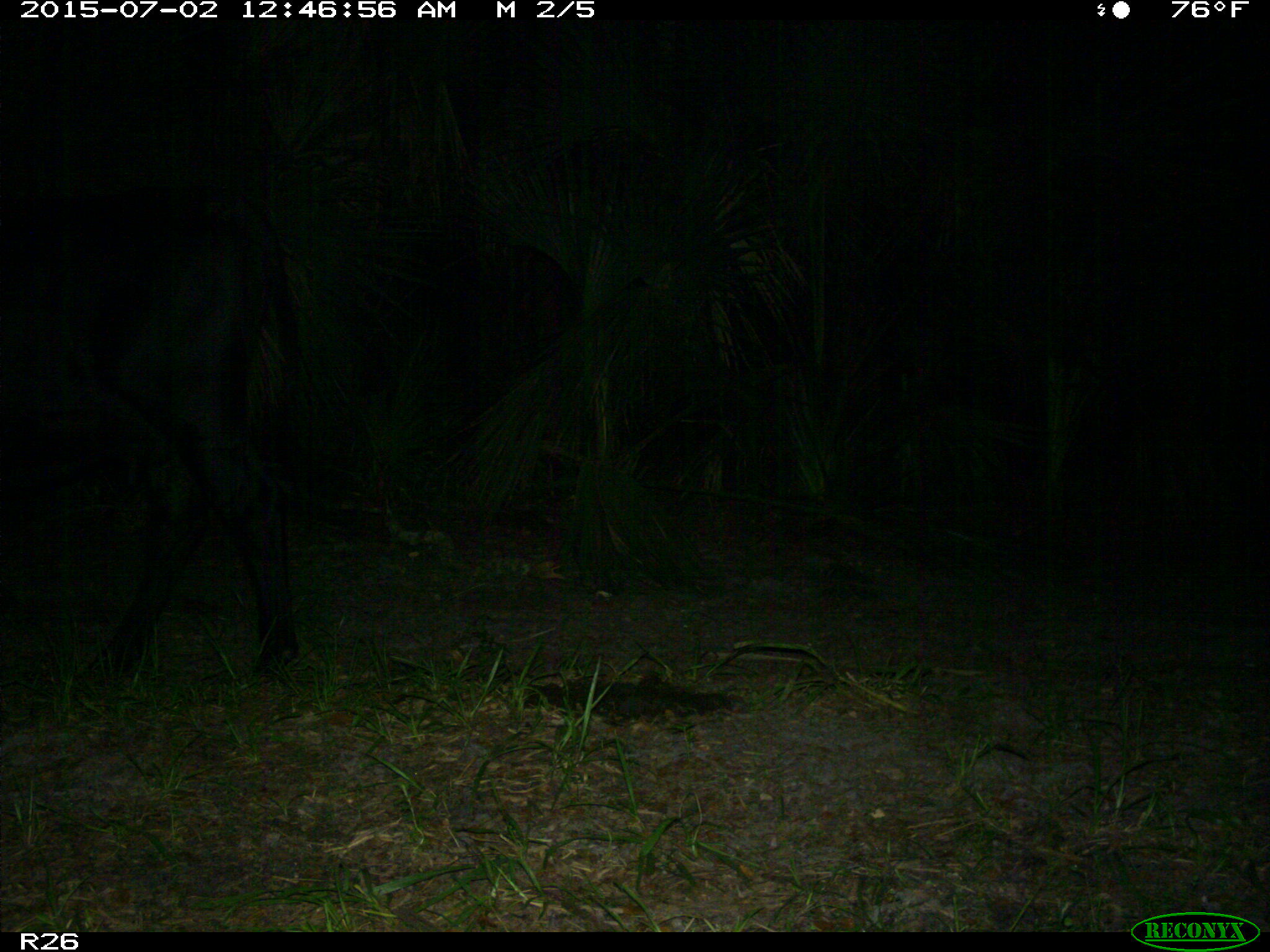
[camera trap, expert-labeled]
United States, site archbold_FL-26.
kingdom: Animalia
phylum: Chordata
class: Mammalia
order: Artiodactyla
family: Bovidae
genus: Bos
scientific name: Bos taurus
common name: domestic cow